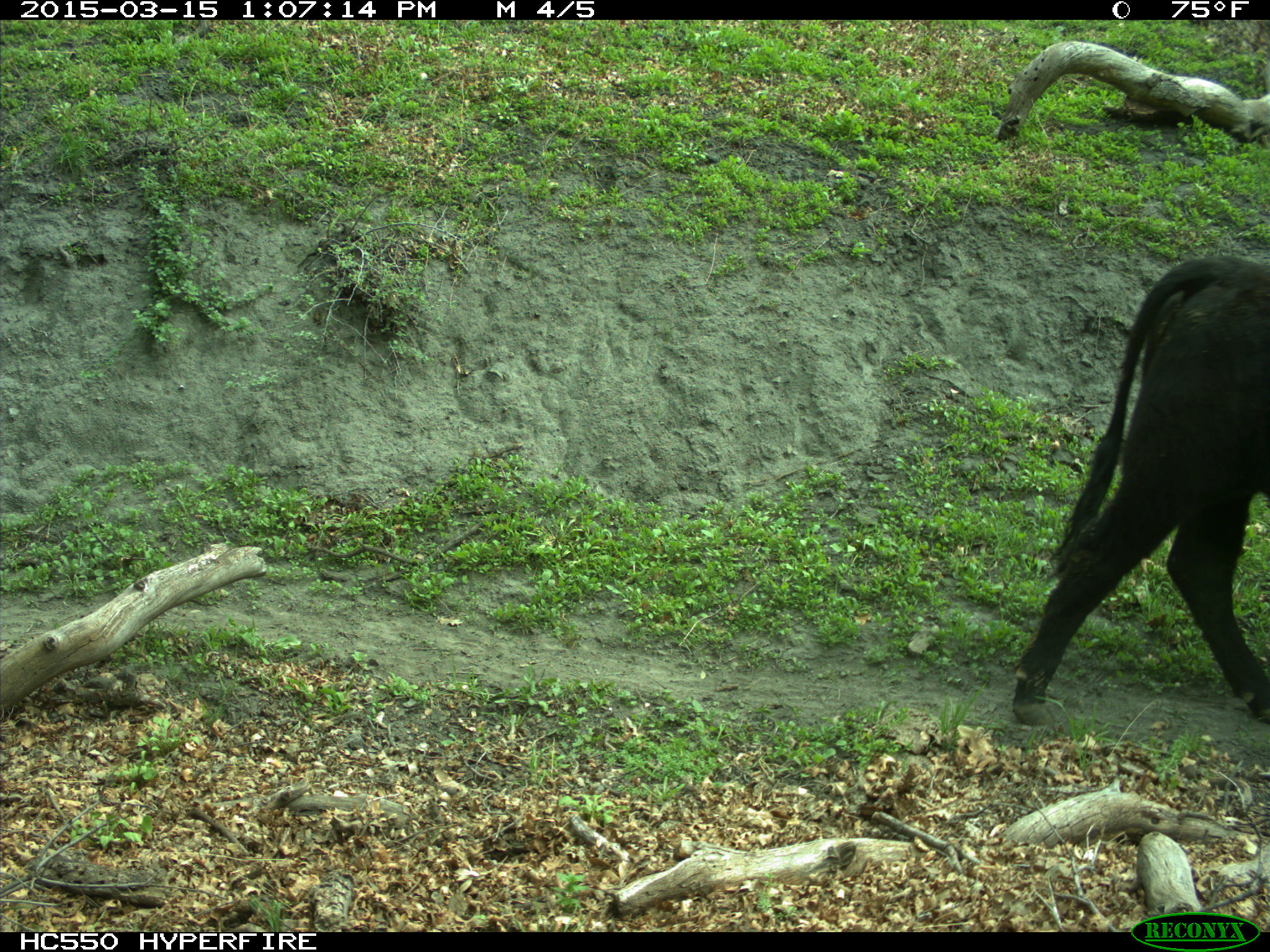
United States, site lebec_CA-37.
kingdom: Animalia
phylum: Chordata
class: Mammalia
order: Artiodactyla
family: Bovidae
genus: Bos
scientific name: Bos taurus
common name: domestic cow